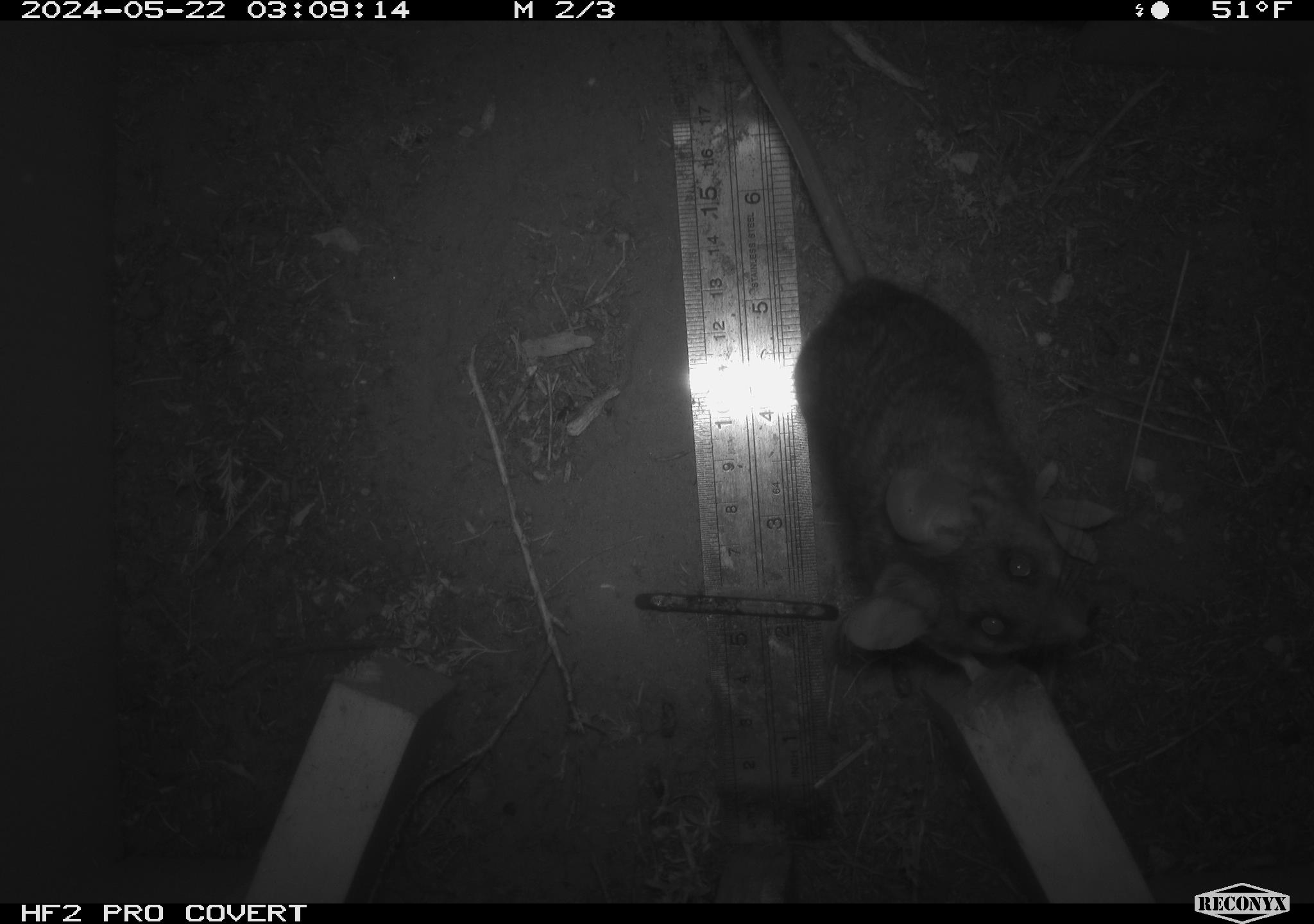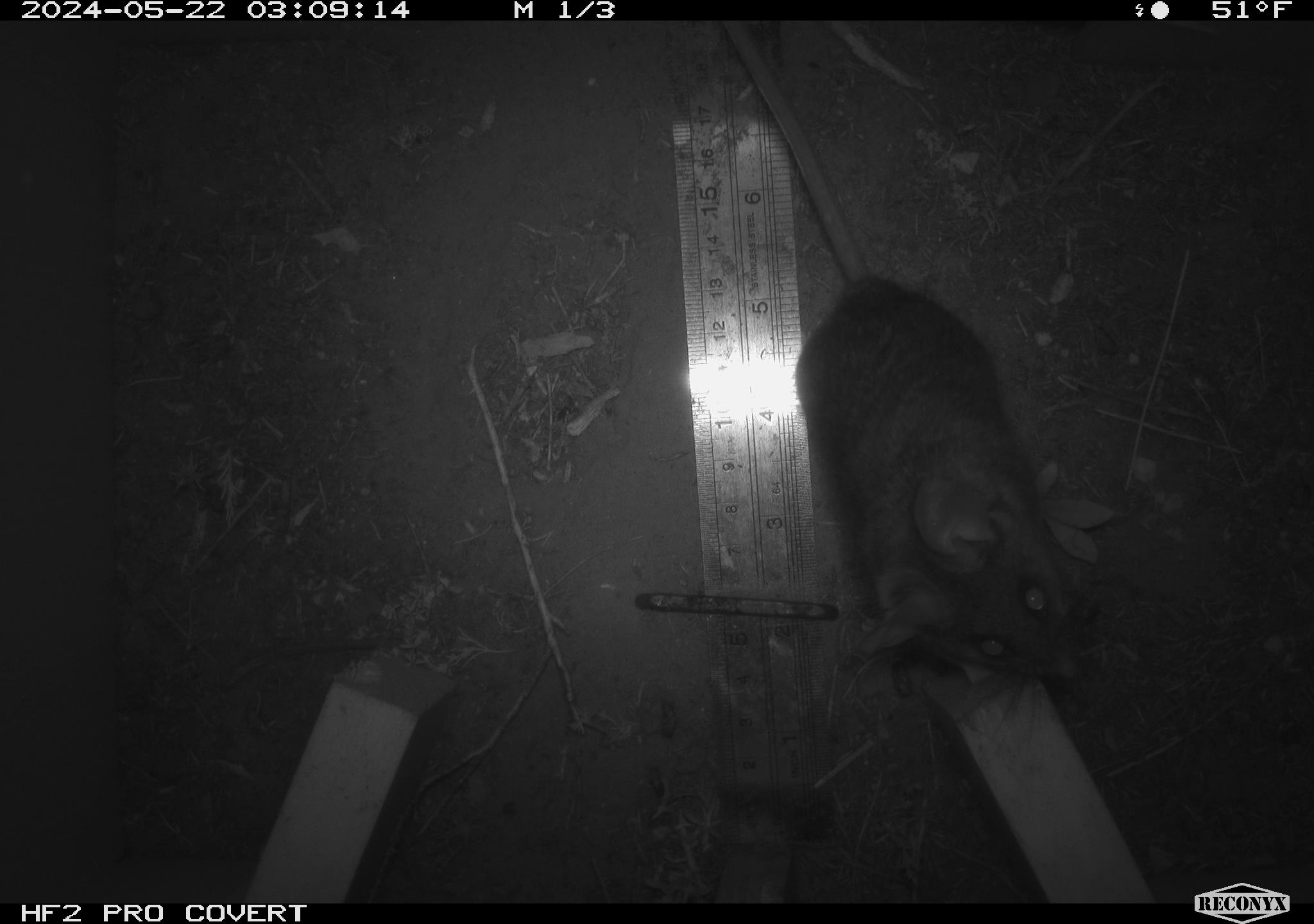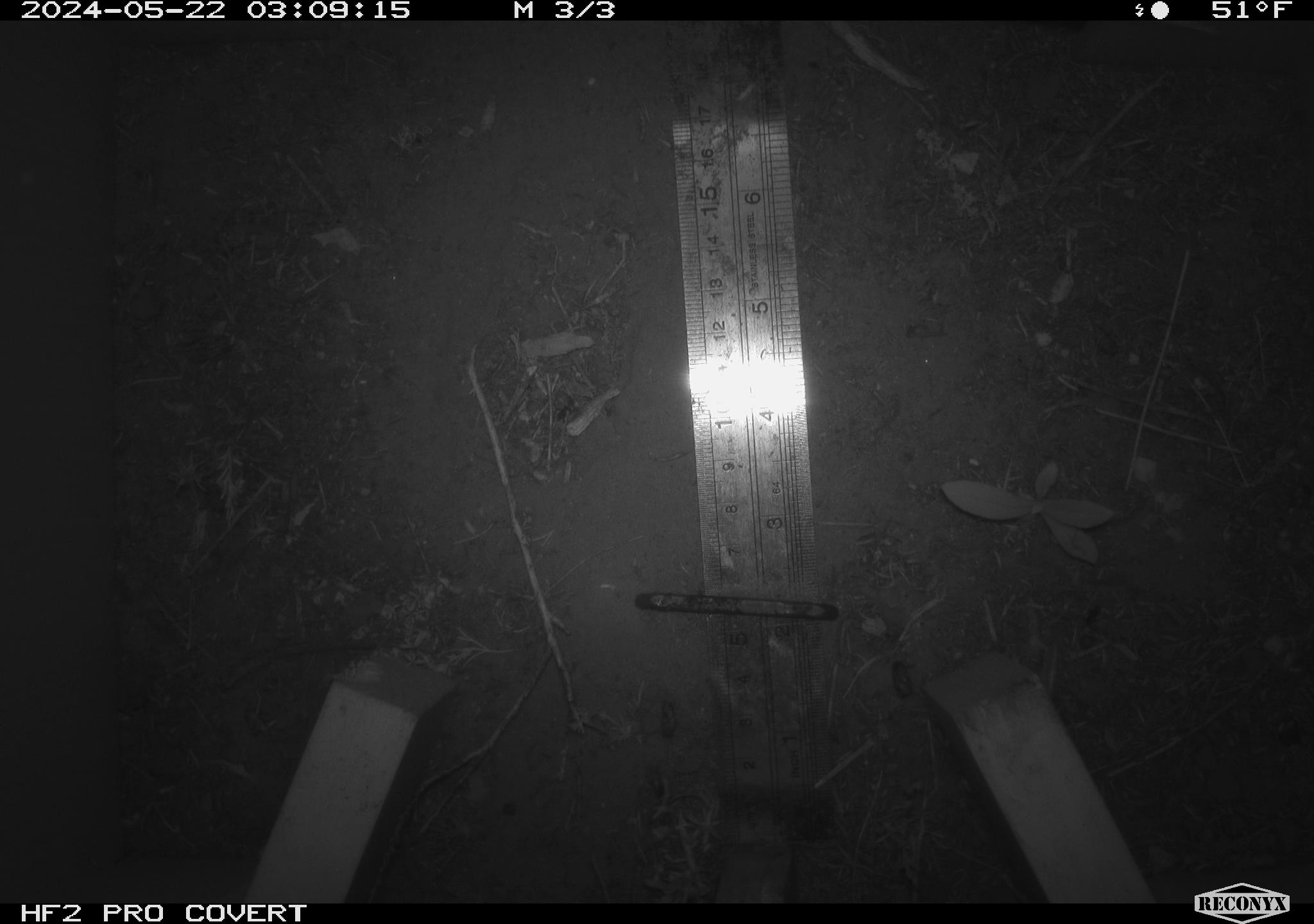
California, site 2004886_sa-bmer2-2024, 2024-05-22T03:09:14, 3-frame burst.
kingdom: Animalia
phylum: Chordata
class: Mammalia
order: Rodentia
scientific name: Rodentia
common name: woodrat or rat or mouse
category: woodrat or rat or mouse species